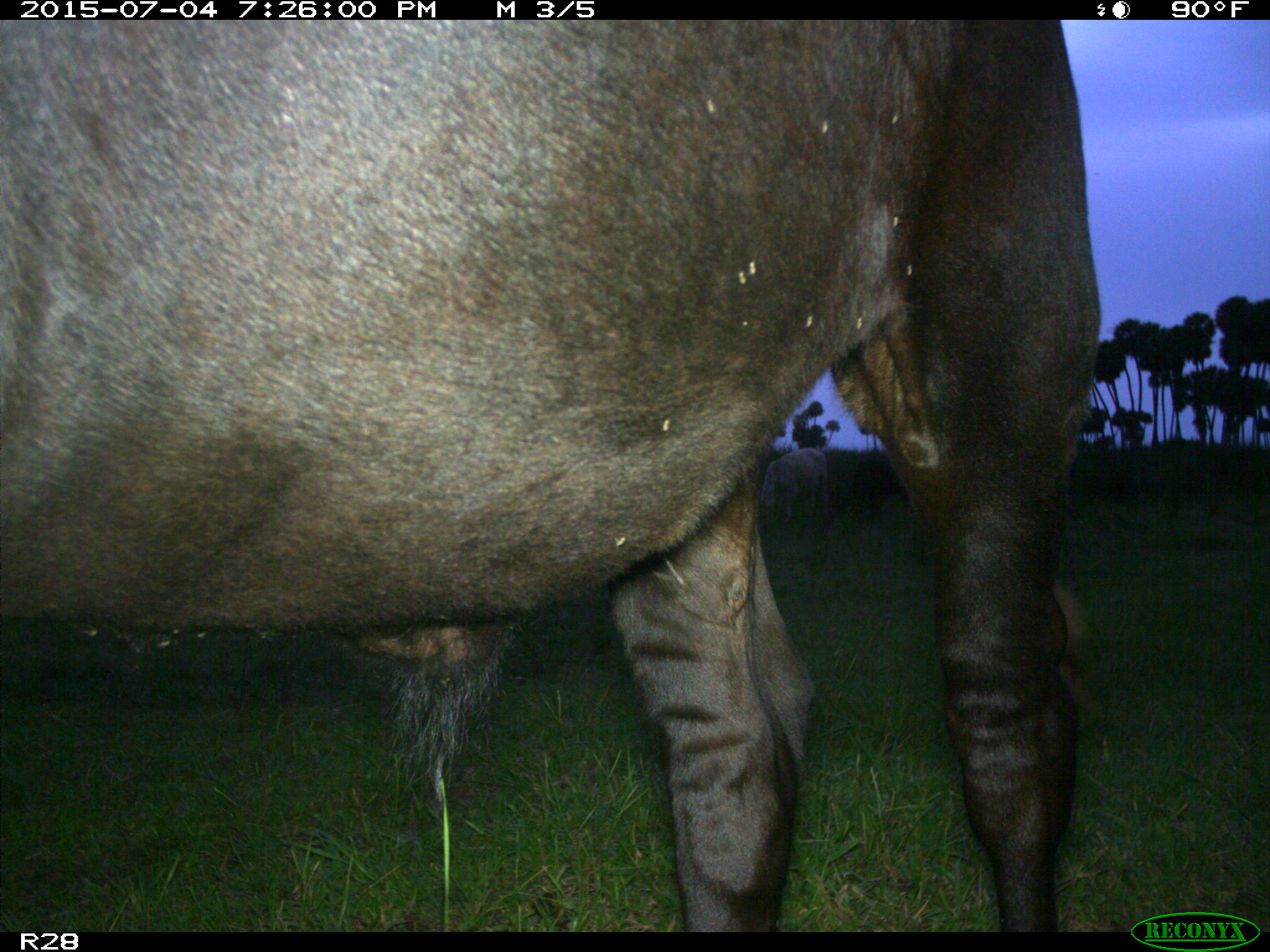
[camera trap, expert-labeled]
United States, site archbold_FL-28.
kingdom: Animalia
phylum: Chordata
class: Mammalia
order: Artiodactyla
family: Bovidae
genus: Bos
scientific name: Bos taurus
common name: domestic cow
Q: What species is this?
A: Bos taurus (domestic cow).